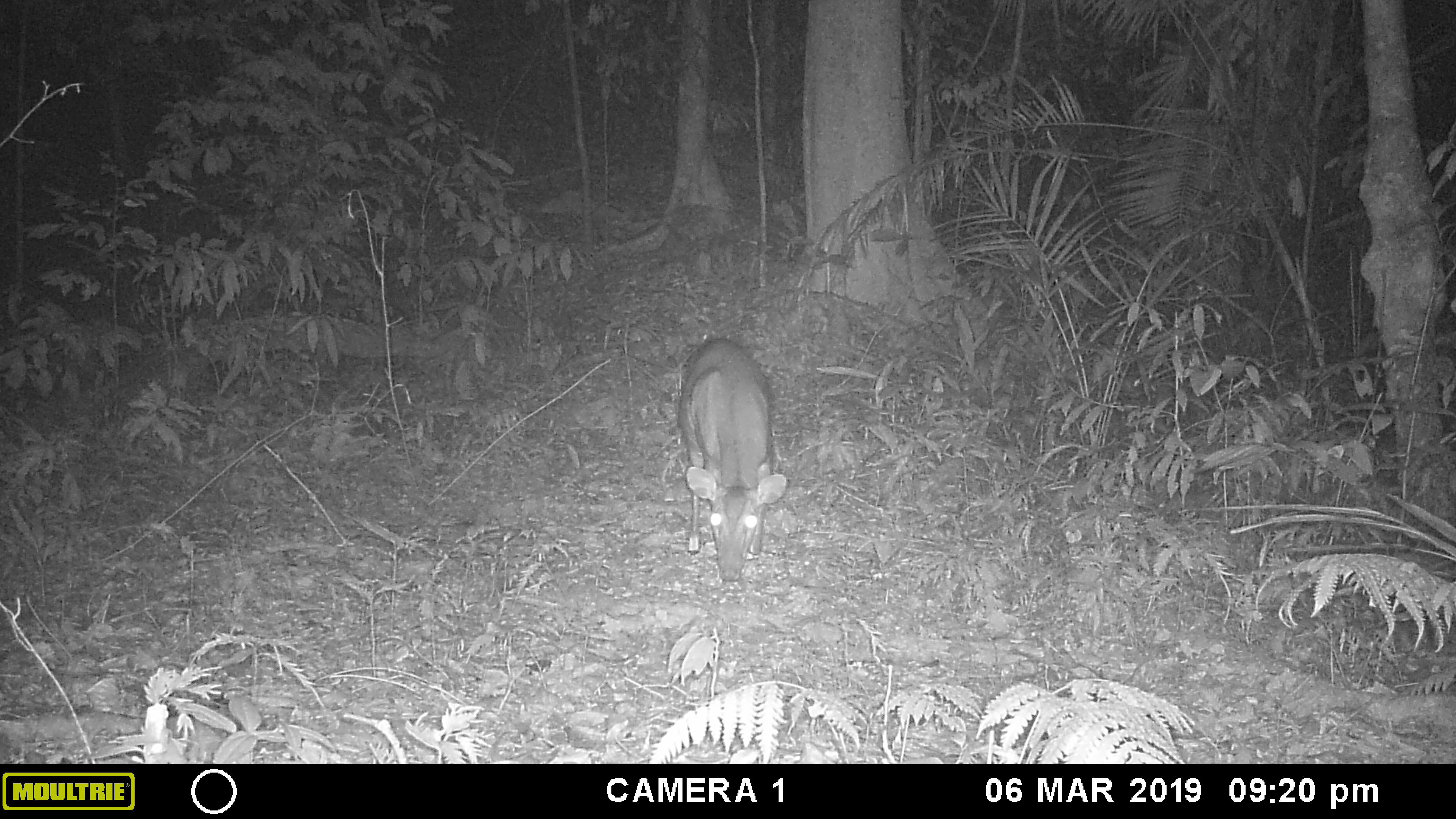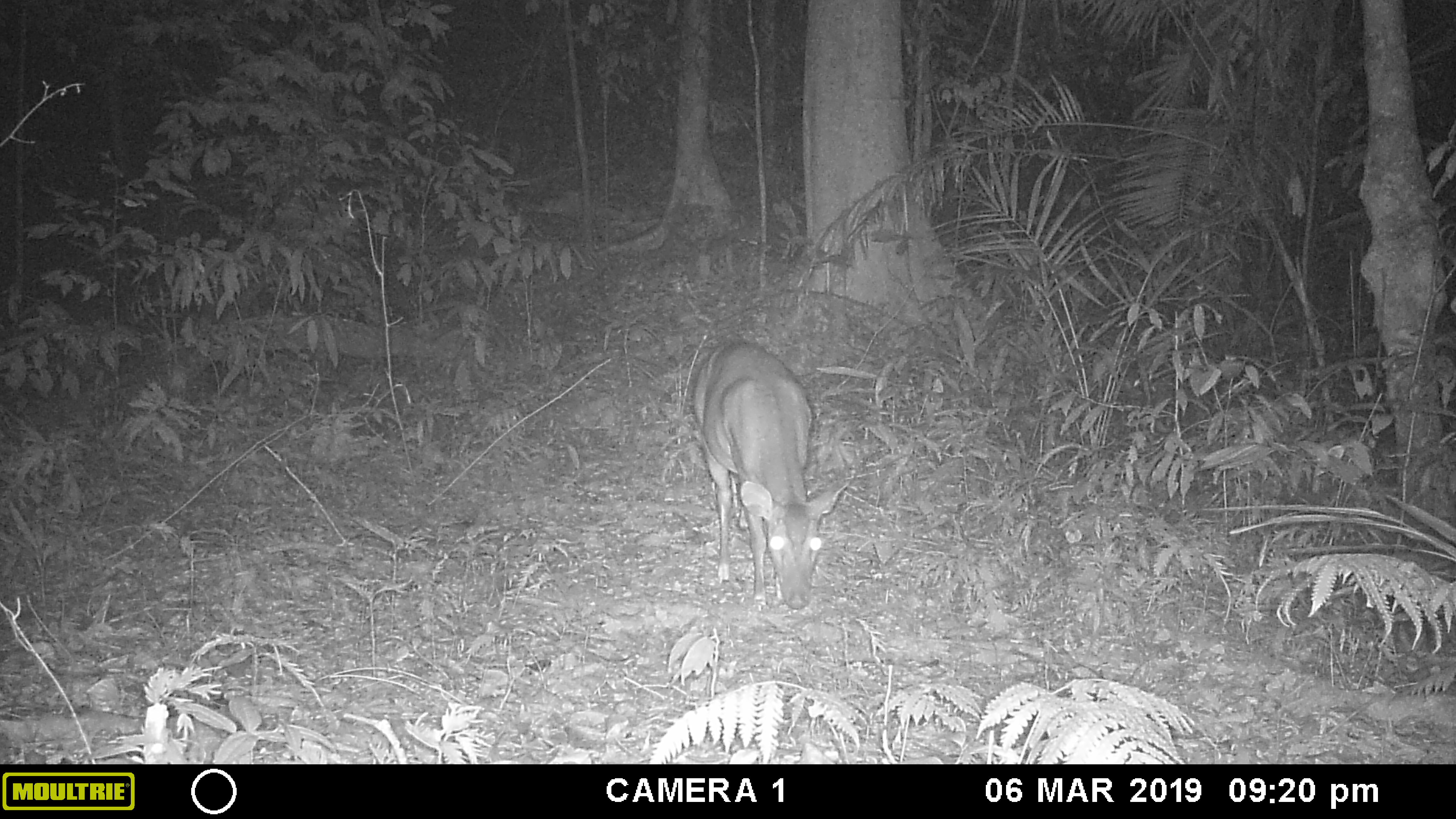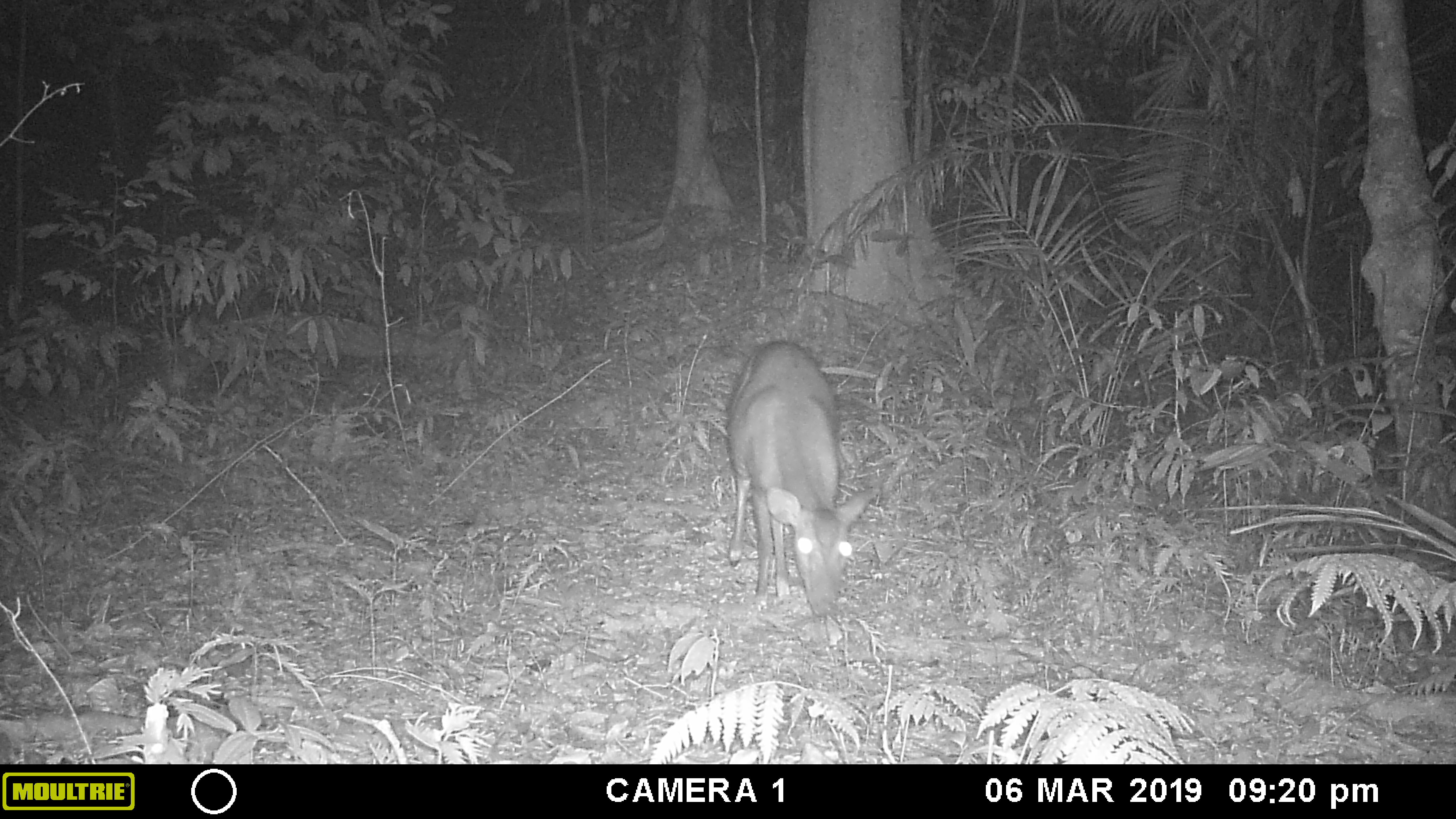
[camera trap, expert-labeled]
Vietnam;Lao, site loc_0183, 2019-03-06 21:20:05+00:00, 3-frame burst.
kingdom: Animalia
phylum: Chordata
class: Mammalia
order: Artiodactyla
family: Cervidae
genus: Muntiacus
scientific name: Muntiacus vuquangensis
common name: large-antlered muntjac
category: large antlered muntjac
Large antlered muntjac (large-antlered muntjac) (Muntiacus vuquangensis). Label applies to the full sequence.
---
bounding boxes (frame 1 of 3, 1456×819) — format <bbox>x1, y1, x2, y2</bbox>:
large antlered muntjac: <bbox>677, 337, 786, 581</bbox>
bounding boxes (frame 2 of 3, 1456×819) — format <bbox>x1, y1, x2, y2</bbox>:
large antlered muntjac: <bbox>693, 340, 848, 610</bbox>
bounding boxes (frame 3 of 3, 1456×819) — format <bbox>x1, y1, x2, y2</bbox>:
large antlered muntjac: <bbox>724, 340, 875, 616</bbox>